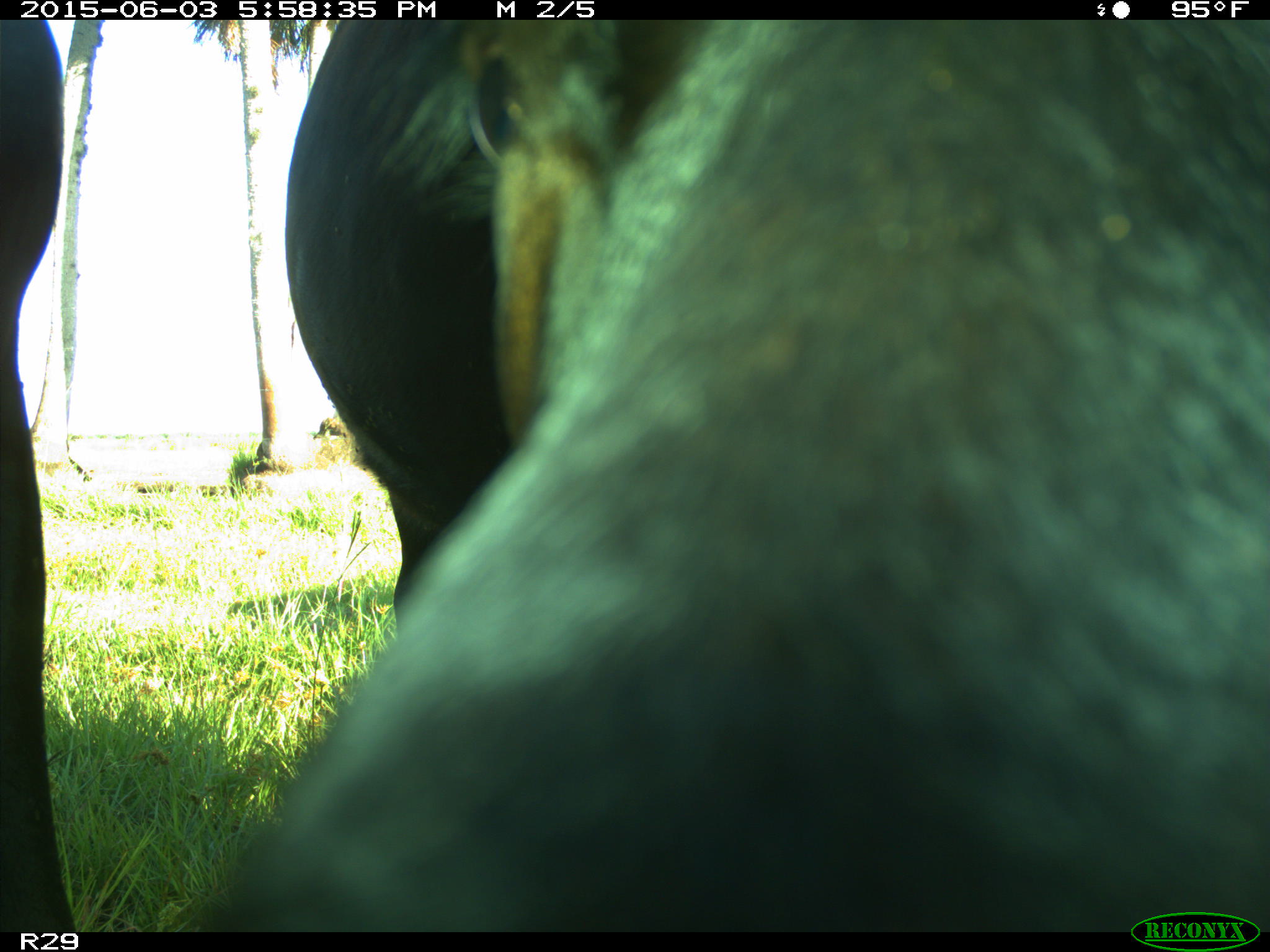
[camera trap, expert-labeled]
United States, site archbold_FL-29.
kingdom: Animalia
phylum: Chordata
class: Mammalia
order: Artiodactyla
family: Bovidae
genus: Bos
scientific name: Bos taurus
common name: domestic cow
Bos taurus (domestic cow).